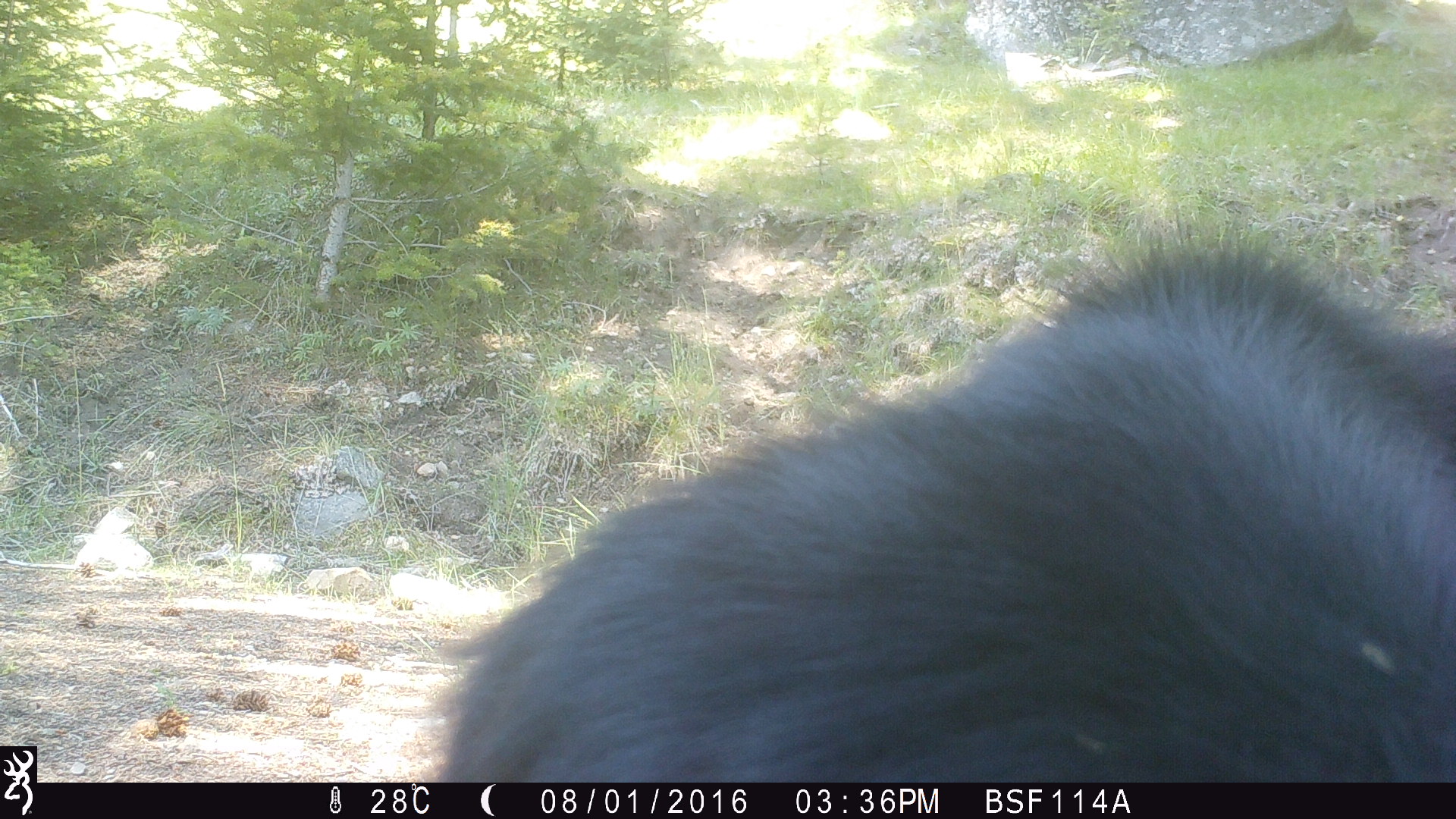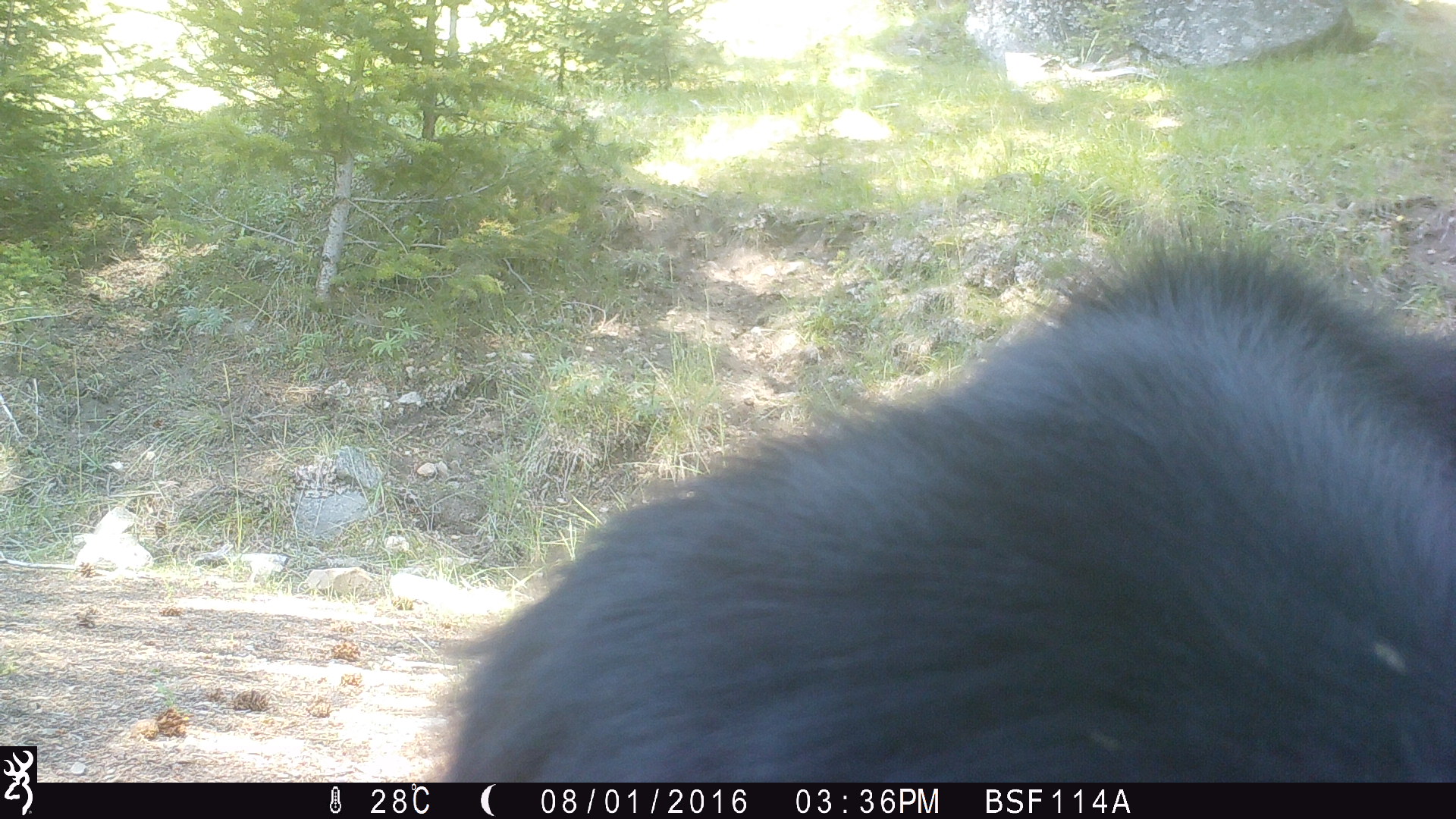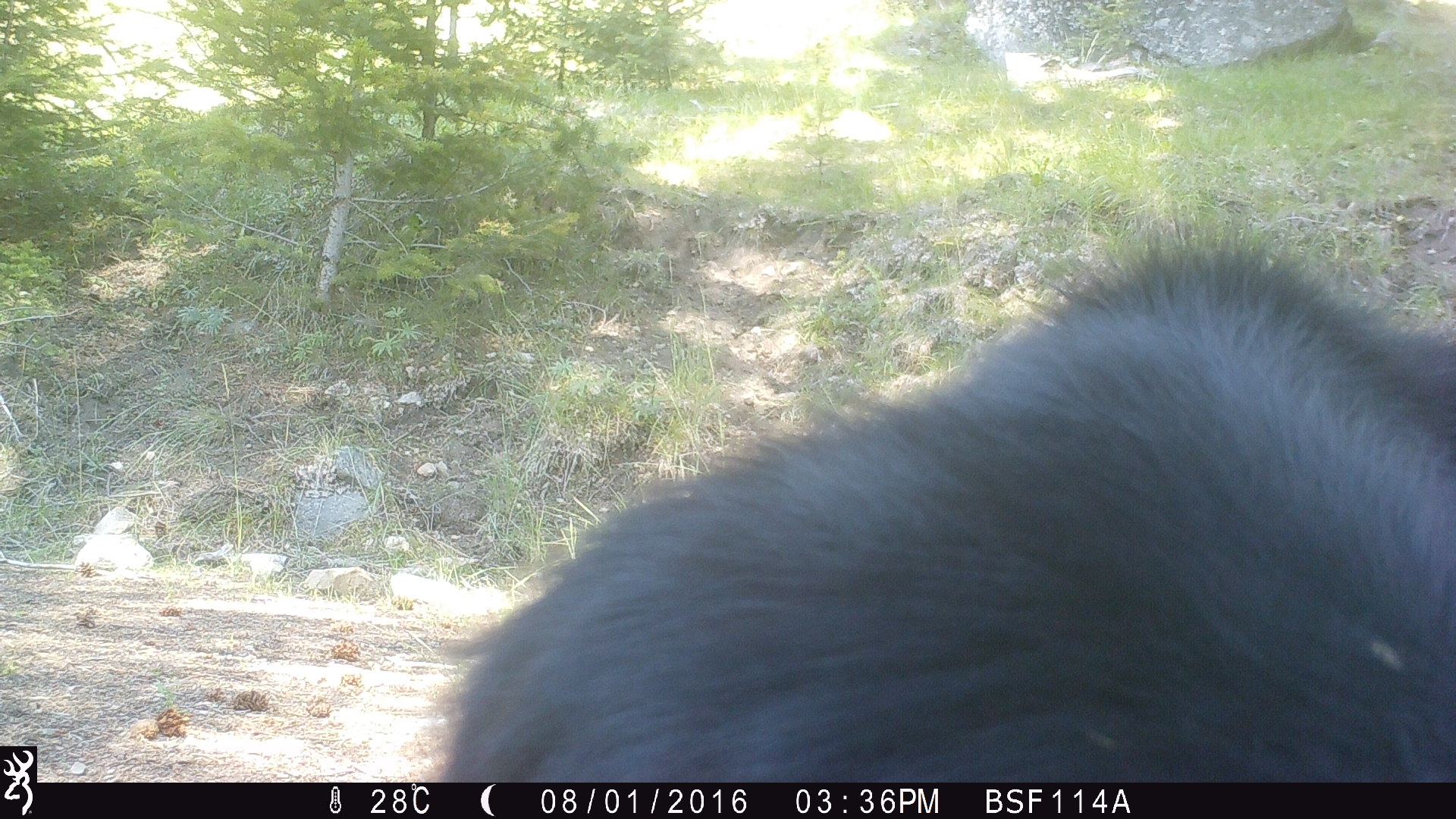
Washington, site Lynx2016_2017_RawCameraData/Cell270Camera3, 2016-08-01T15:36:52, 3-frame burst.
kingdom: Animalia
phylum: Chordata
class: Mammalia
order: Artiodactyla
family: Bovidae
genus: Bos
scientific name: Bos taurus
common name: domestic cattle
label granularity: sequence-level